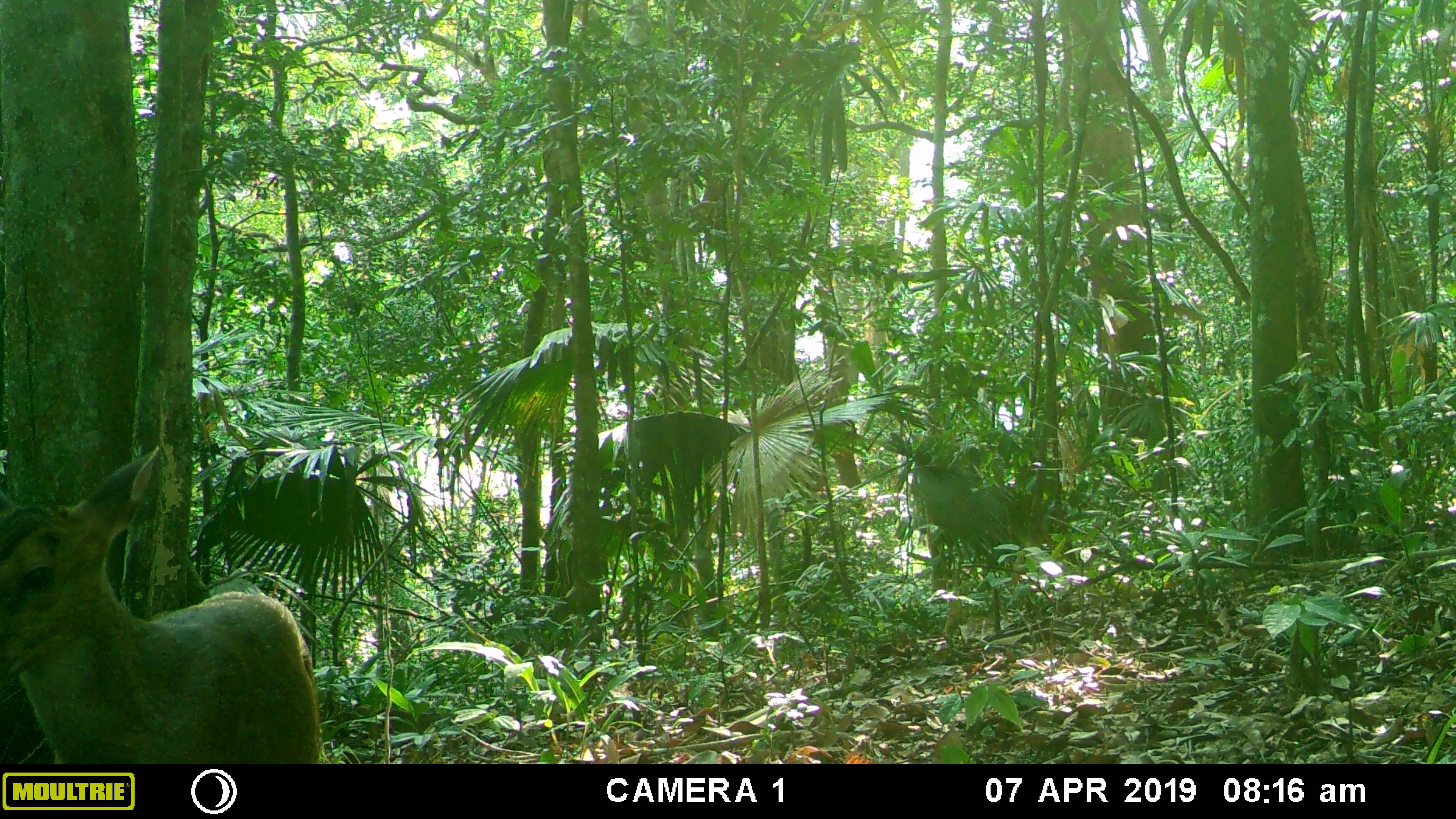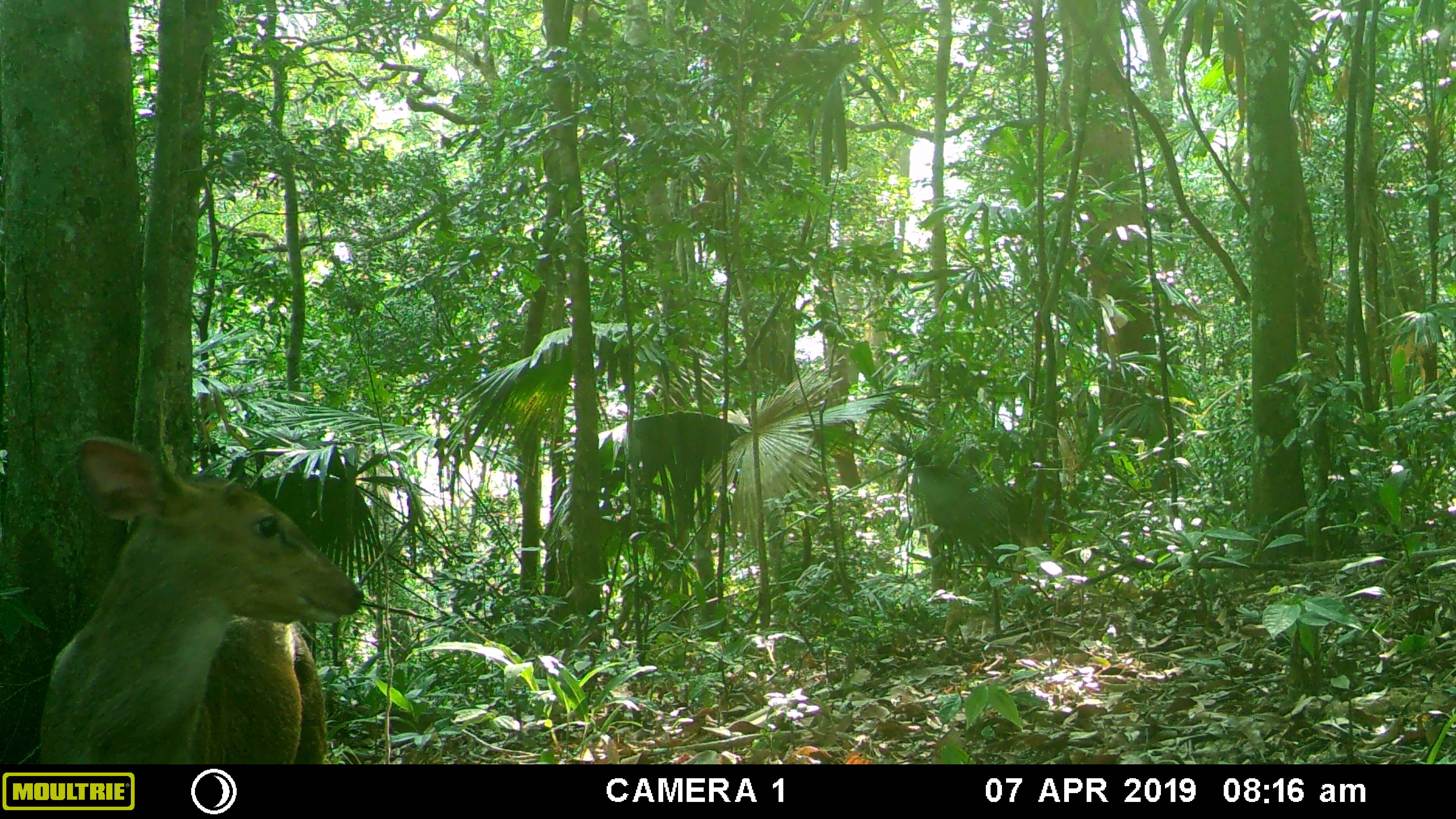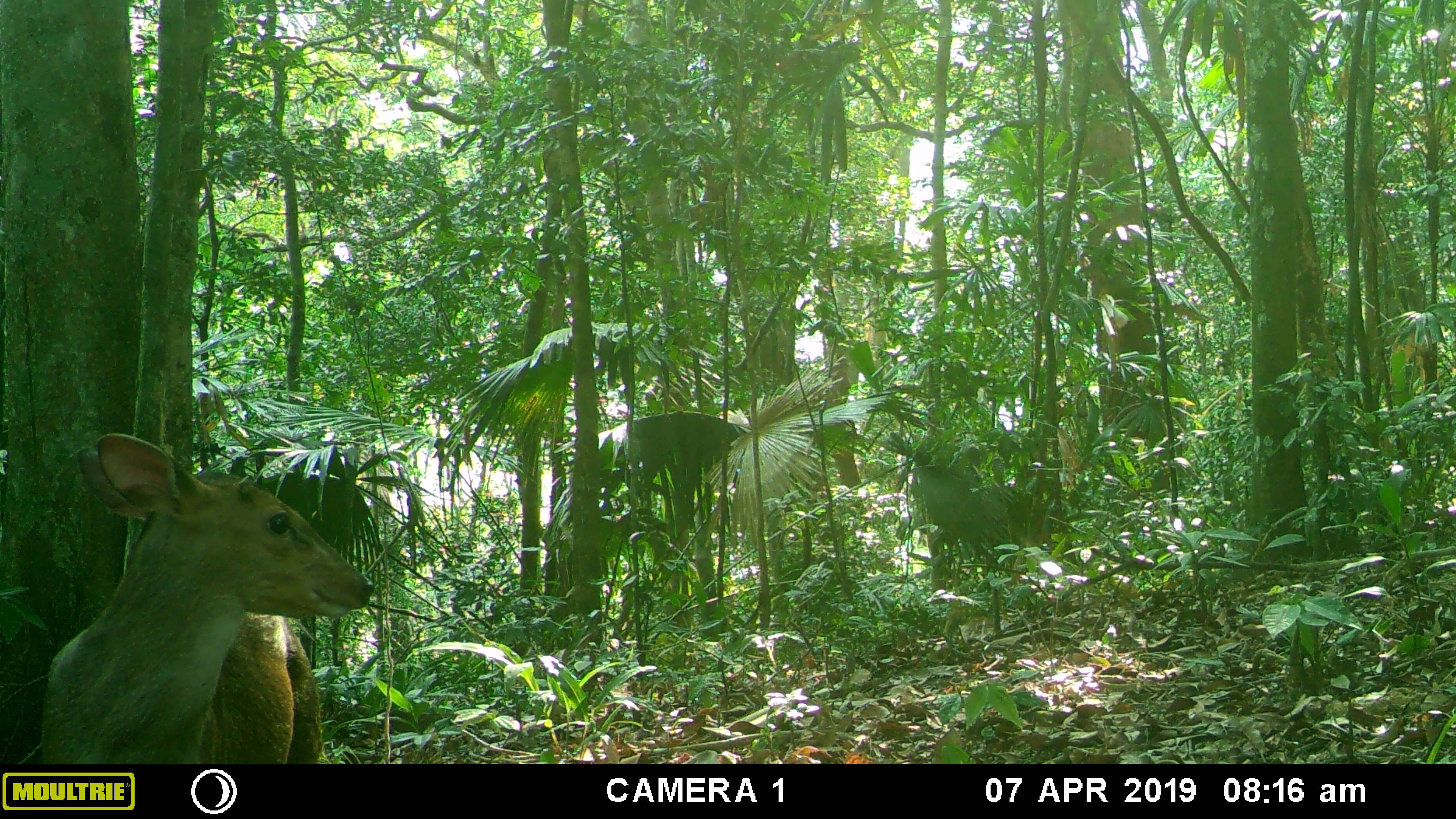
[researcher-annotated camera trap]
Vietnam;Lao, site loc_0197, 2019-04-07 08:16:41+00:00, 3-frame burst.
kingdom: Animalia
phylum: Chordata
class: Mammalia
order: Artiodactyla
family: Cervidae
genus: Muntiacus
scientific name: Muntiacus vuquangensis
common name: large-antlered muntjac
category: large antlered muntjac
Large antlered muntjac (large-antlered muntjac) (Muntiacus vuquangensis). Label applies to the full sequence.